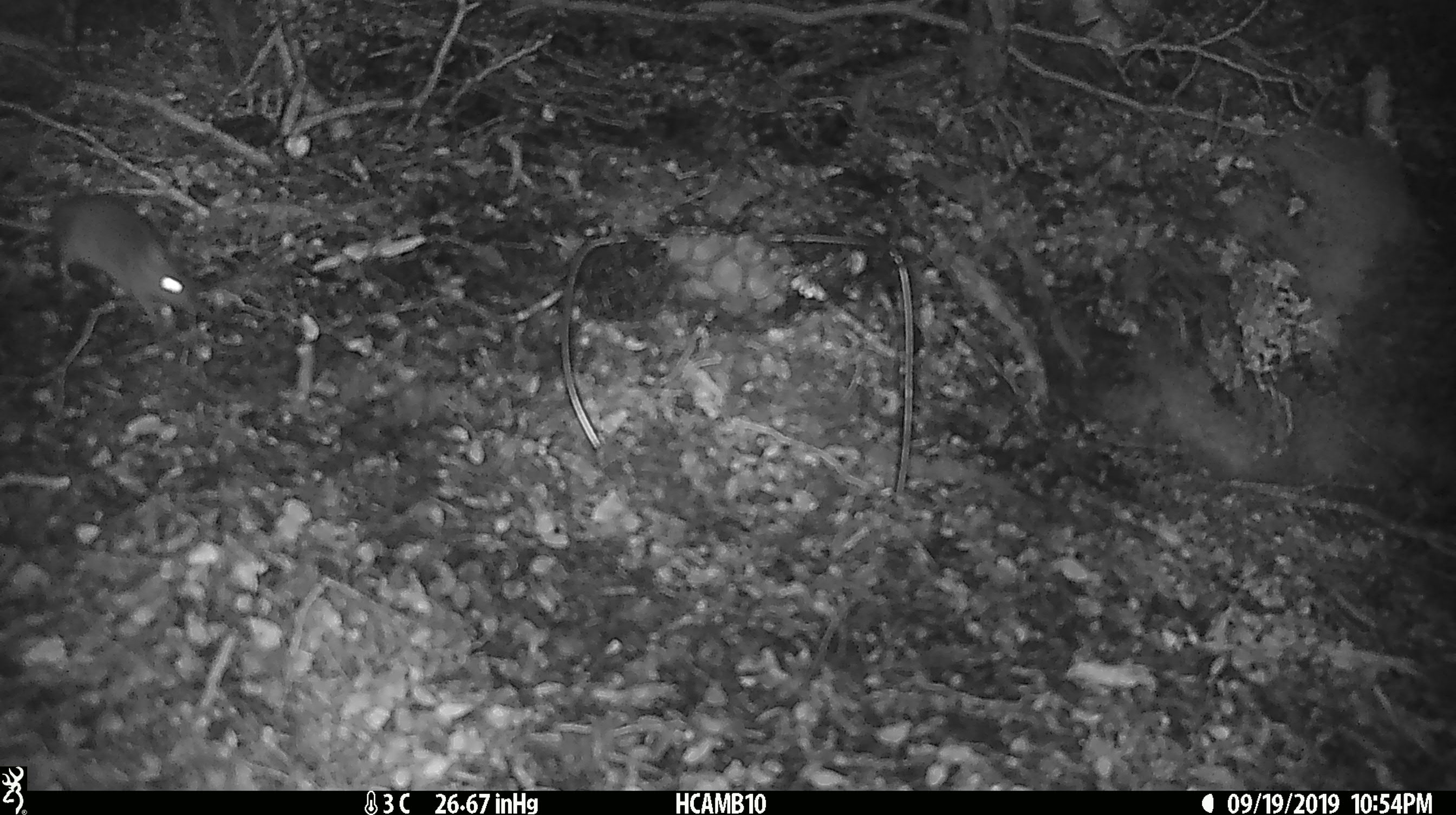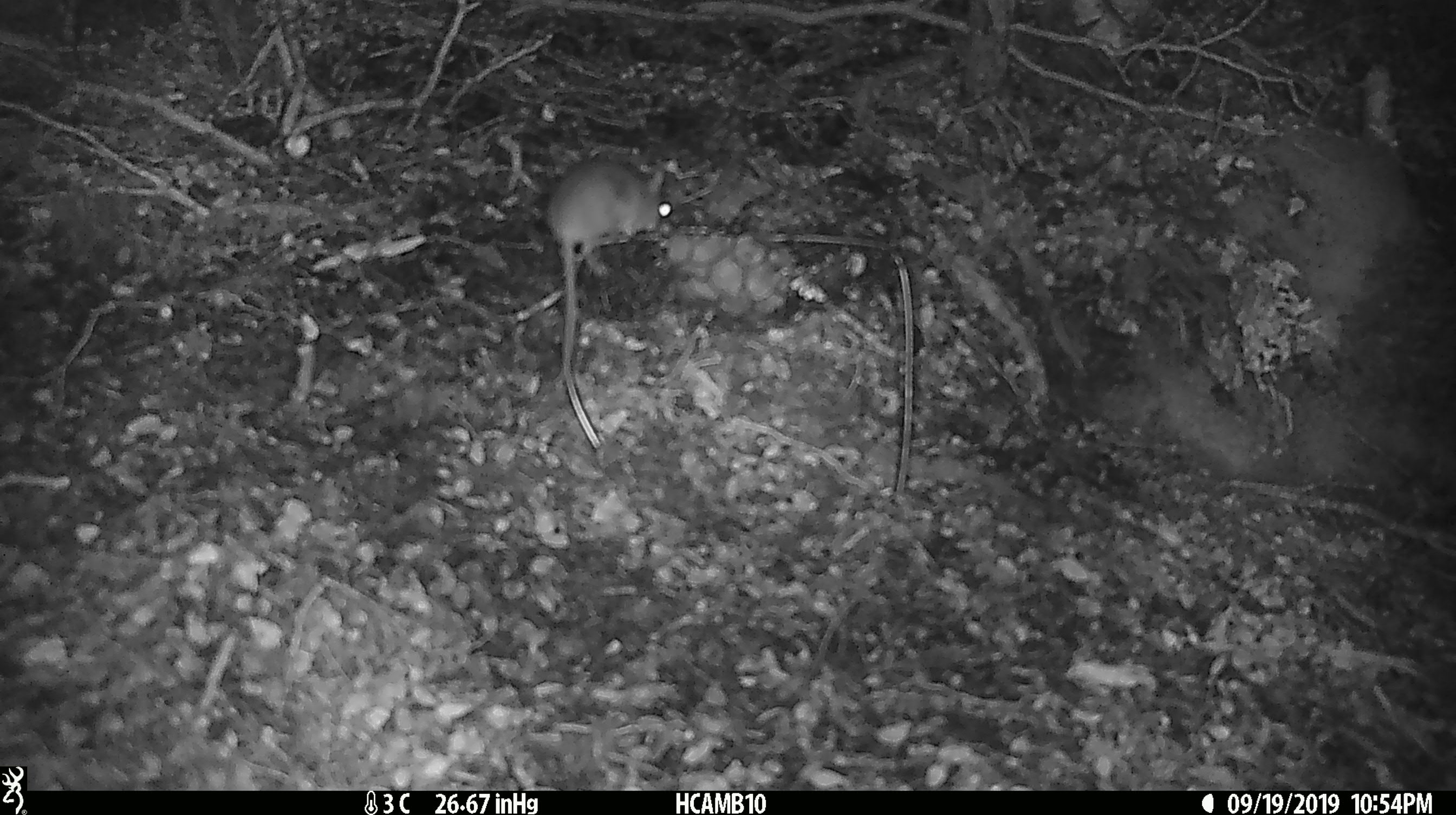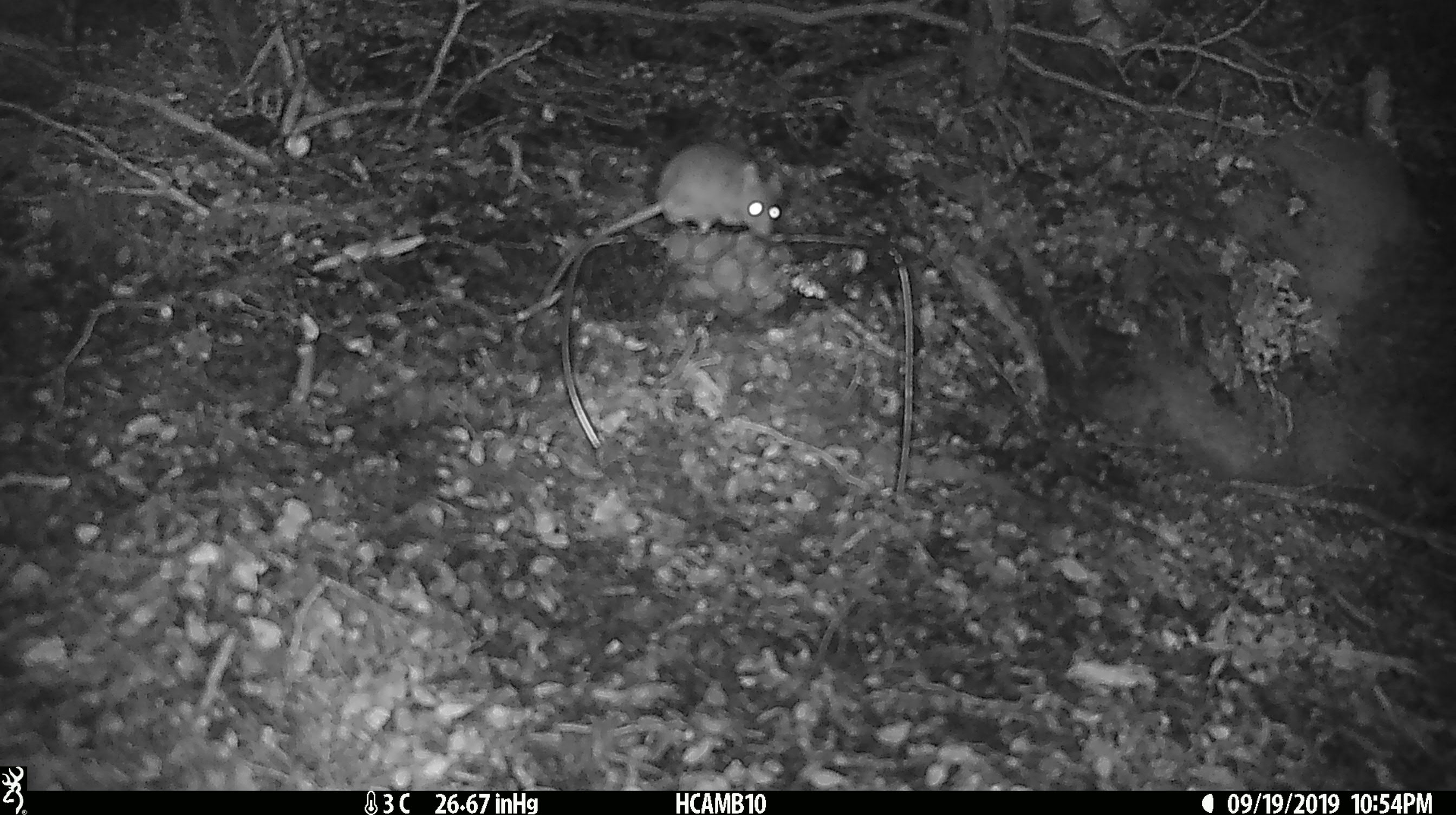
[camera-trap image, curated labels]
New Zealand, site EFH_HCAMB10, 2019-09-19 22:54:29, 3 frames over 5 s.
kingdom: Animalia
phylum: Chordata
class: Mammalia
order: Rodentia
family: Muridae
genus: Mus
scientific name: Mus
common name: mouse